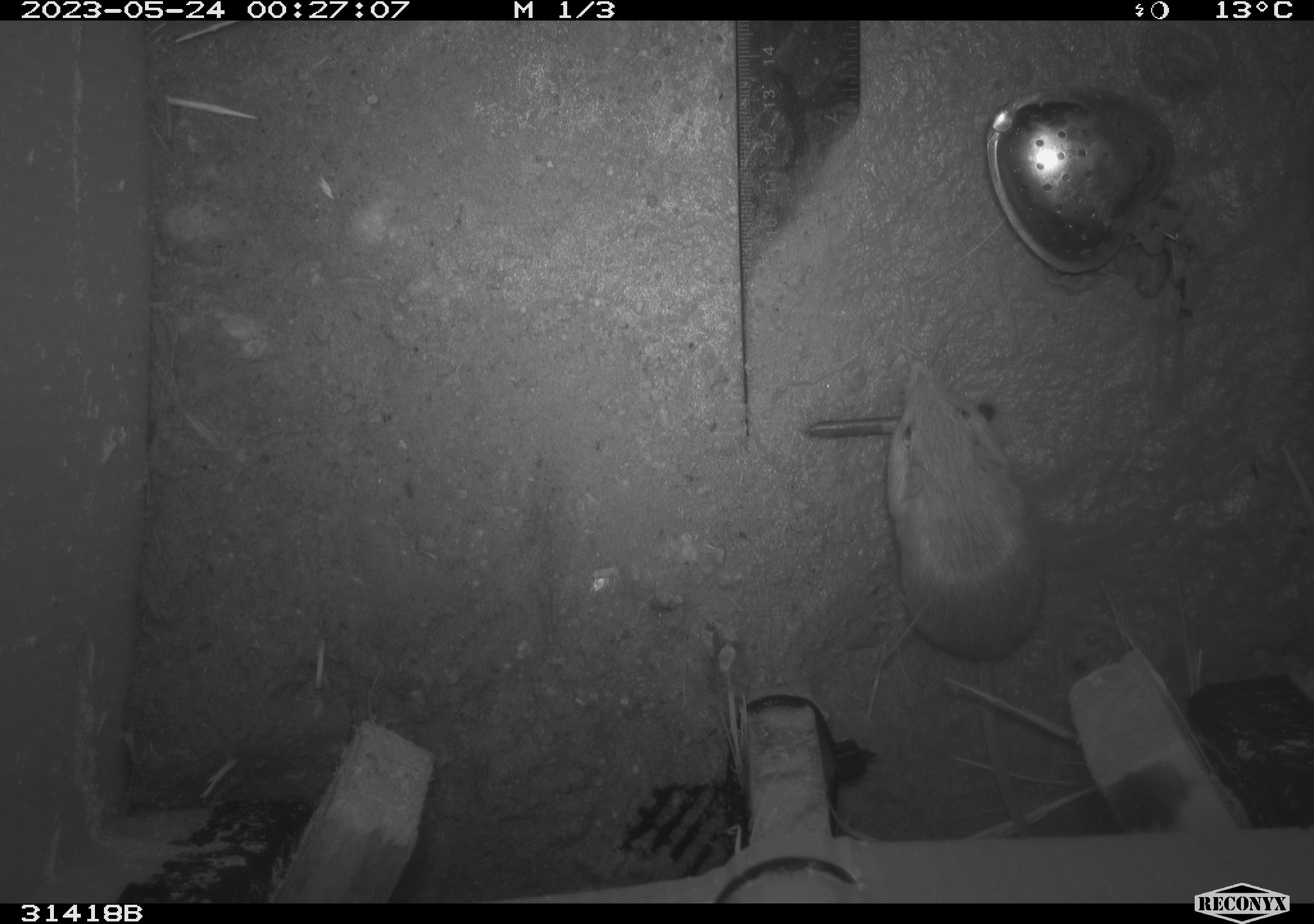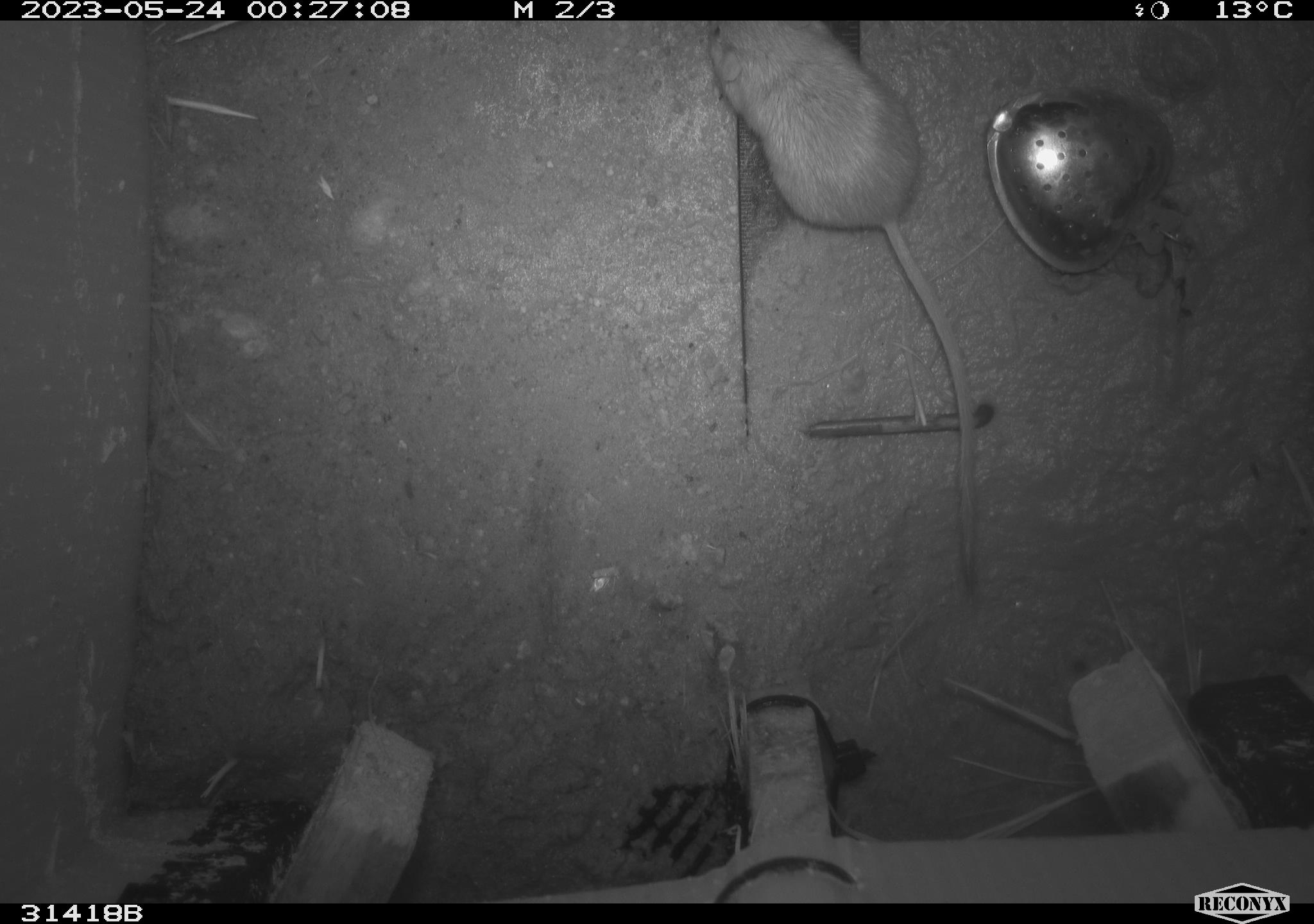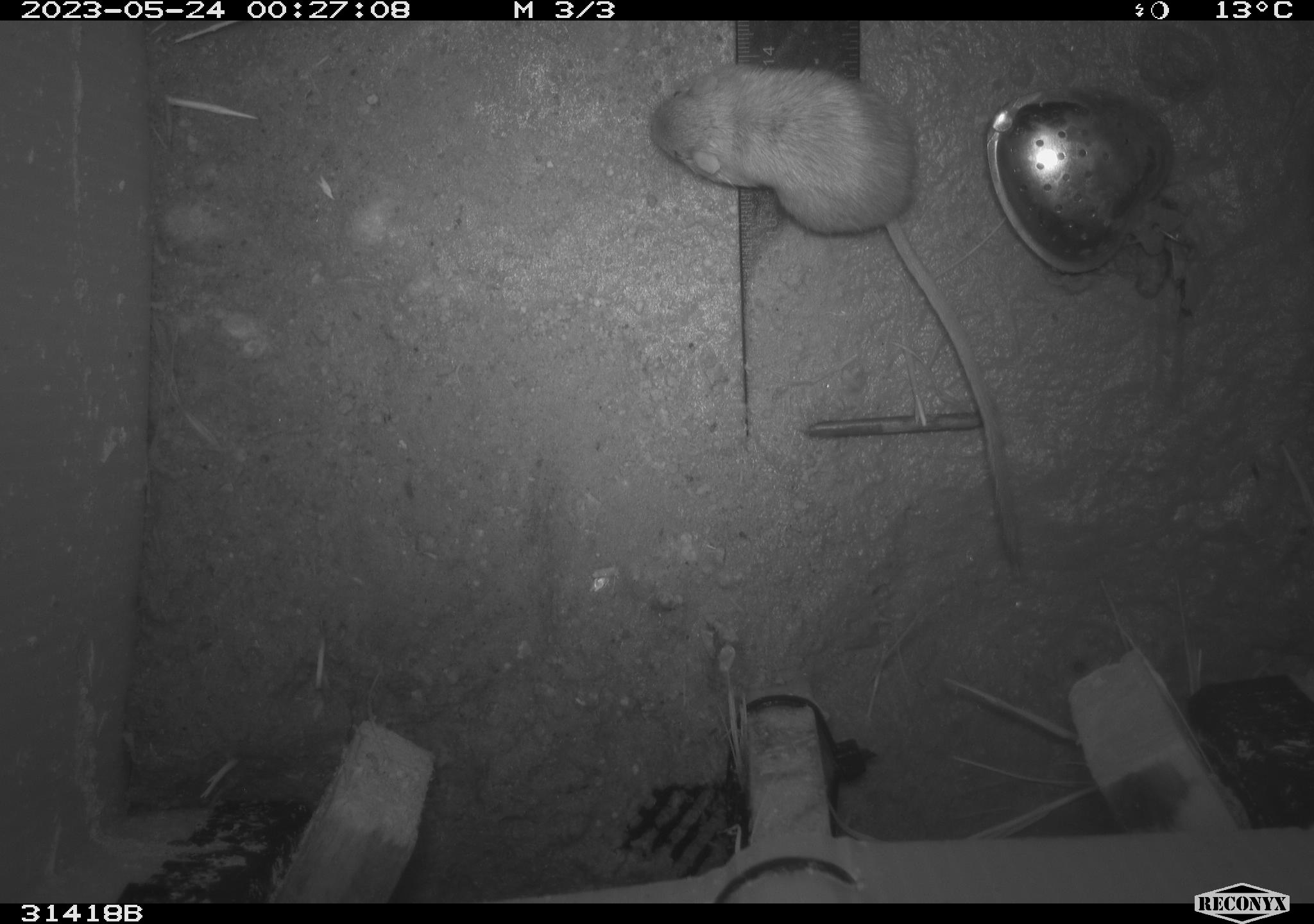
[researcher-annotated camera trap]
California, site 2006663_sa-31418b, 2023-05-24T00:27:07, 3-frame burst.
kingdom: Animalia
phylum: Chordata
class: Mammalia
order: Rodentia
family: Heteromyidae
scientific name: Heteromyidae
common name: kangaroo rats and pocket mice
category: heteromyidae family